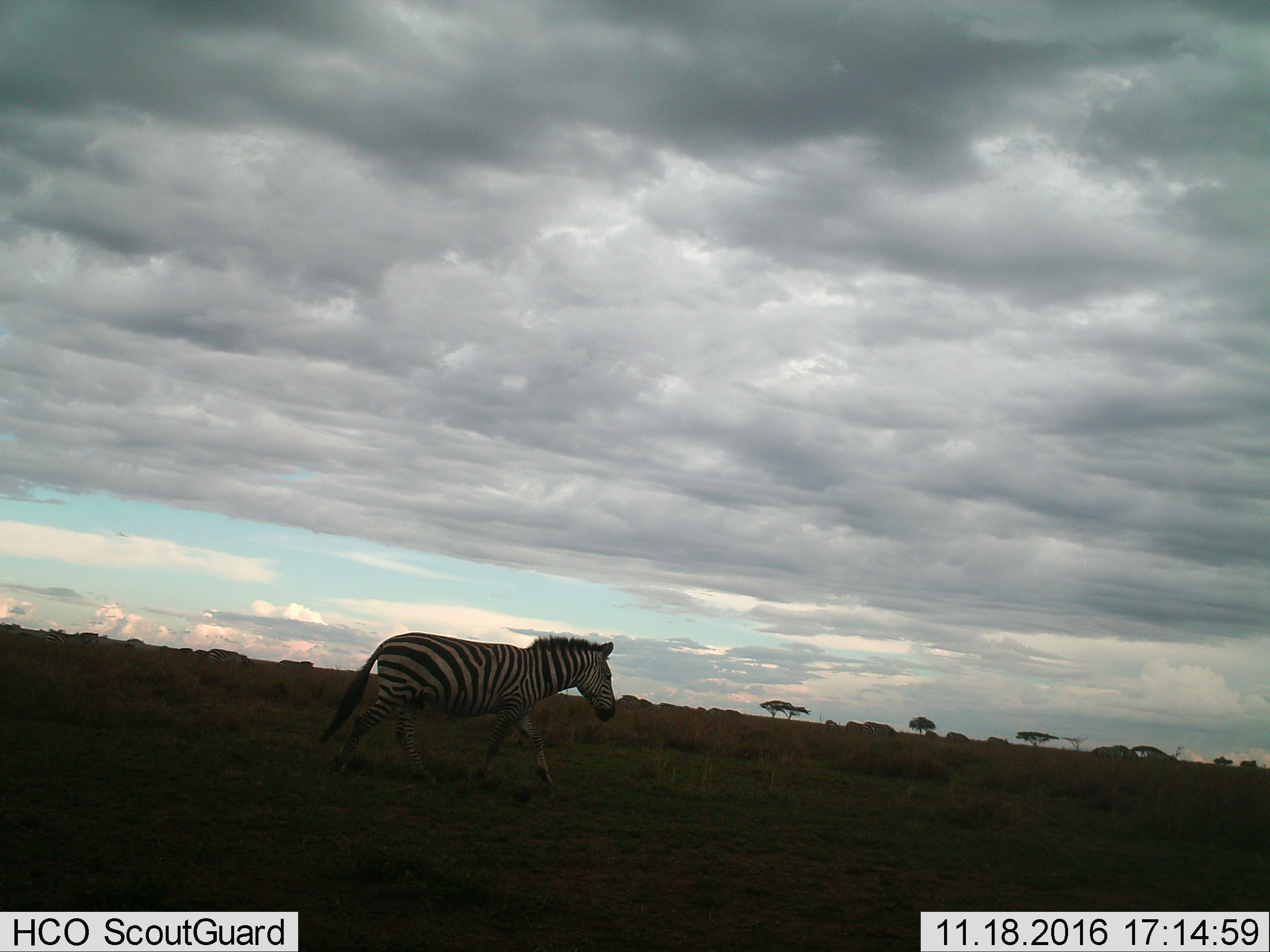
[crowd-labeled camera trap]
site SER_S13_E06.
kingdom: Animalia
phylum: Chordata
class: Mammalia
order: Perissodactyla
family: Equidae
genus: Equus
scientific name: Equus quagga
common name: plains zebra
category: zebraplains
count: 1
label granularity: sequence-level